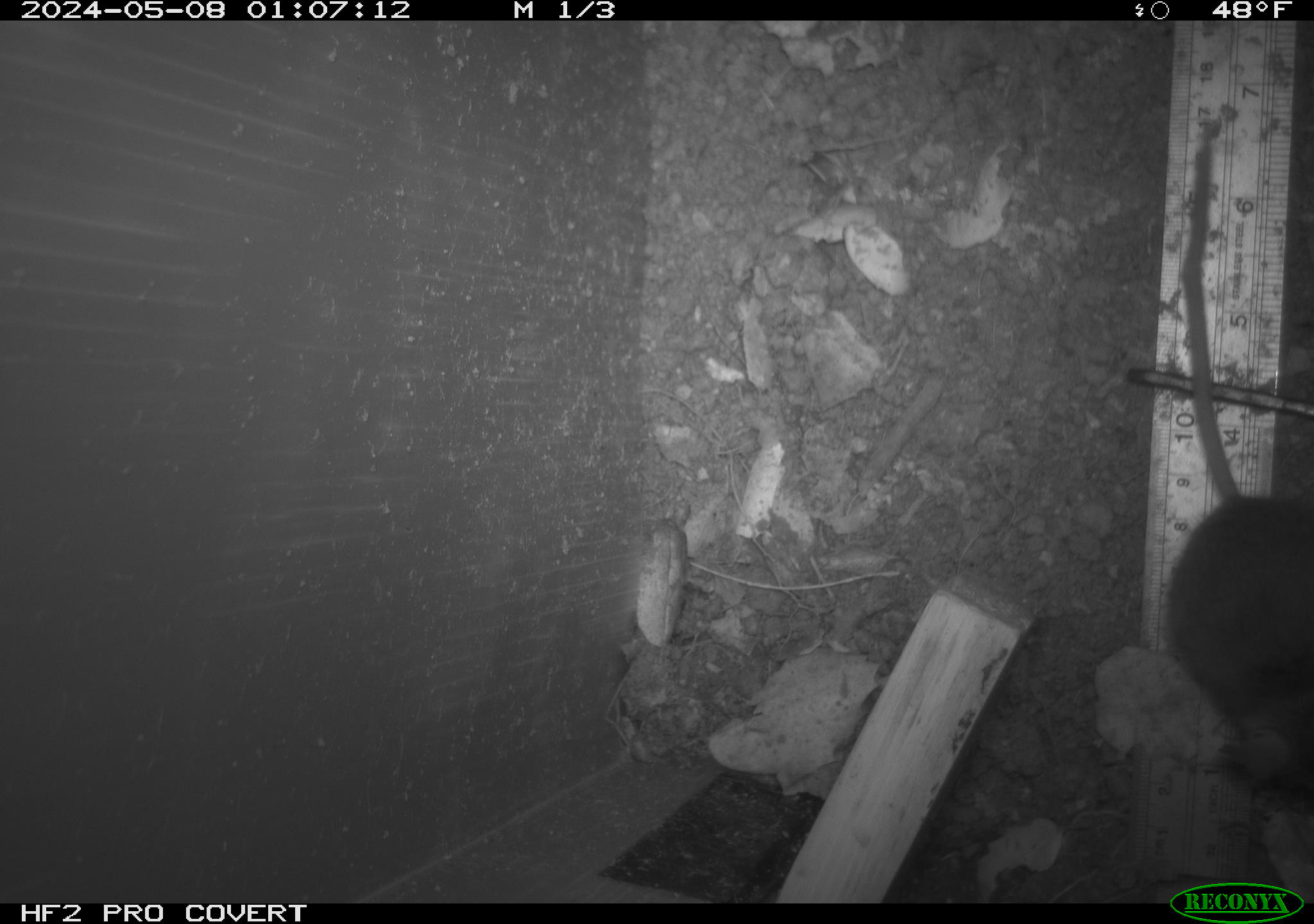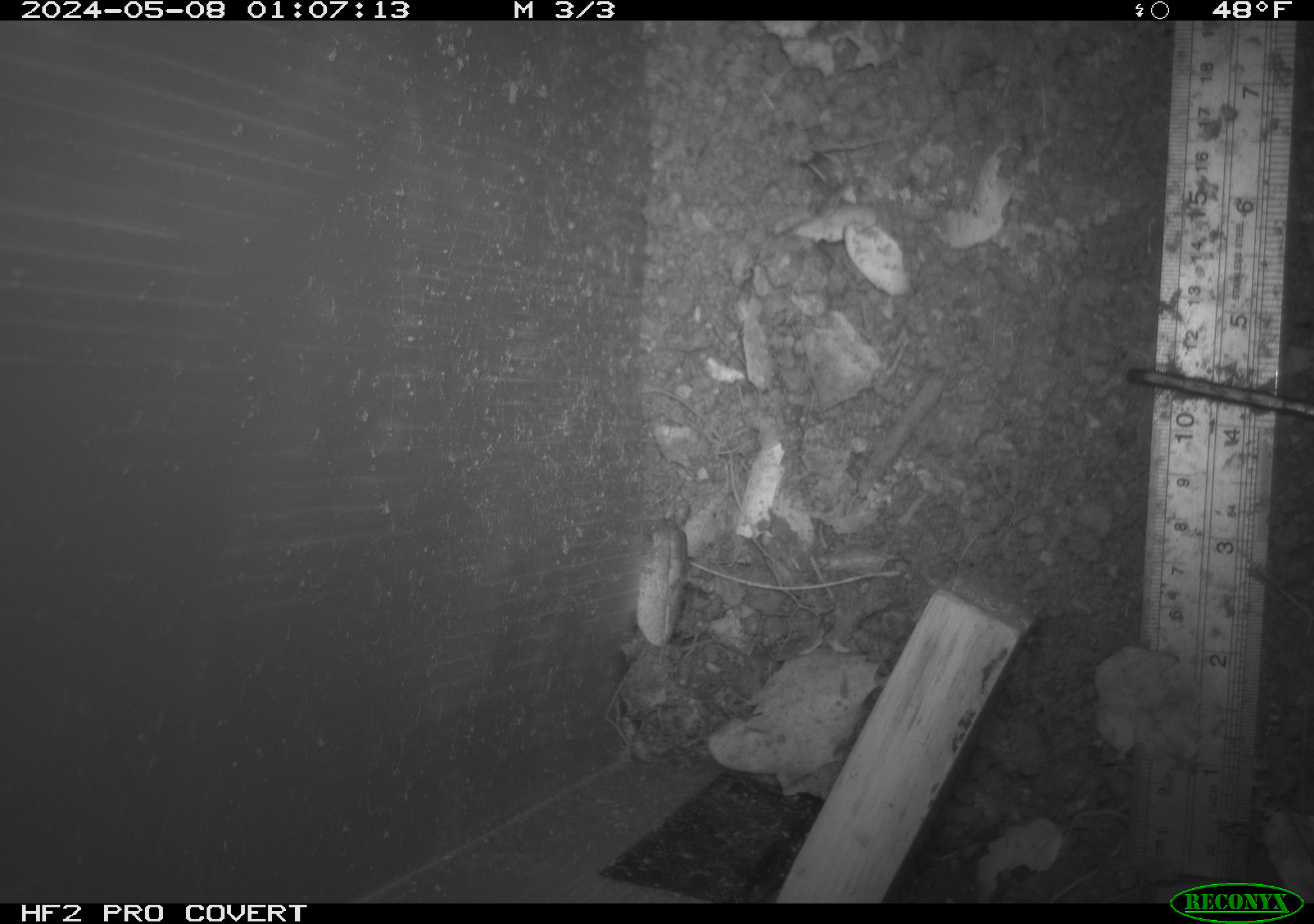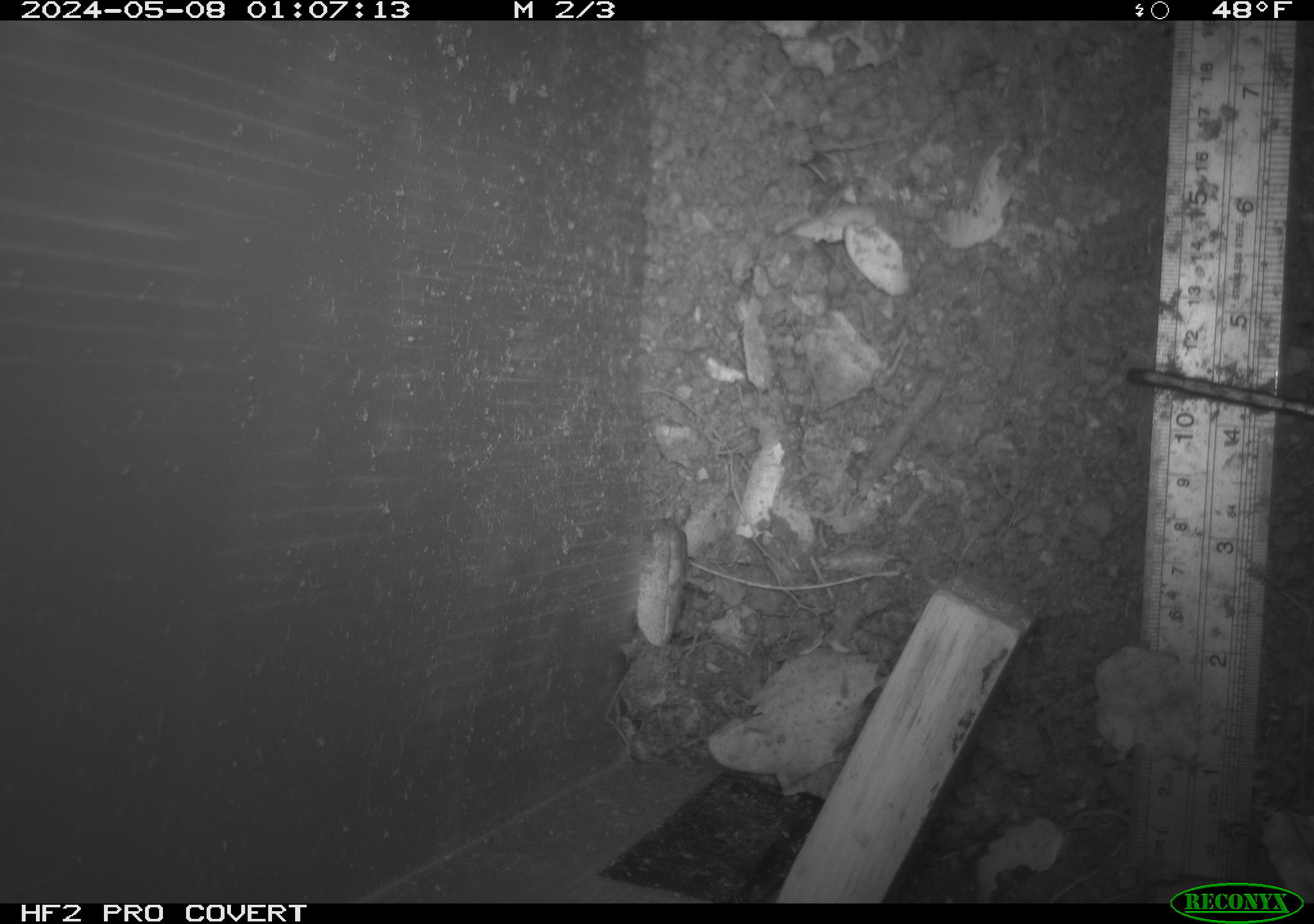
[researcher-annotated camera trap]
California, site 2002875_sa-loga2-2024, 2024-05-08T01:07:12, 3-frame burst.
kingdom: Animalia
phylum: Chordata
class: Mammalia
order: Rodentia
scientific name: Rodentia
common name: rodent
Rodent (Rodentia).